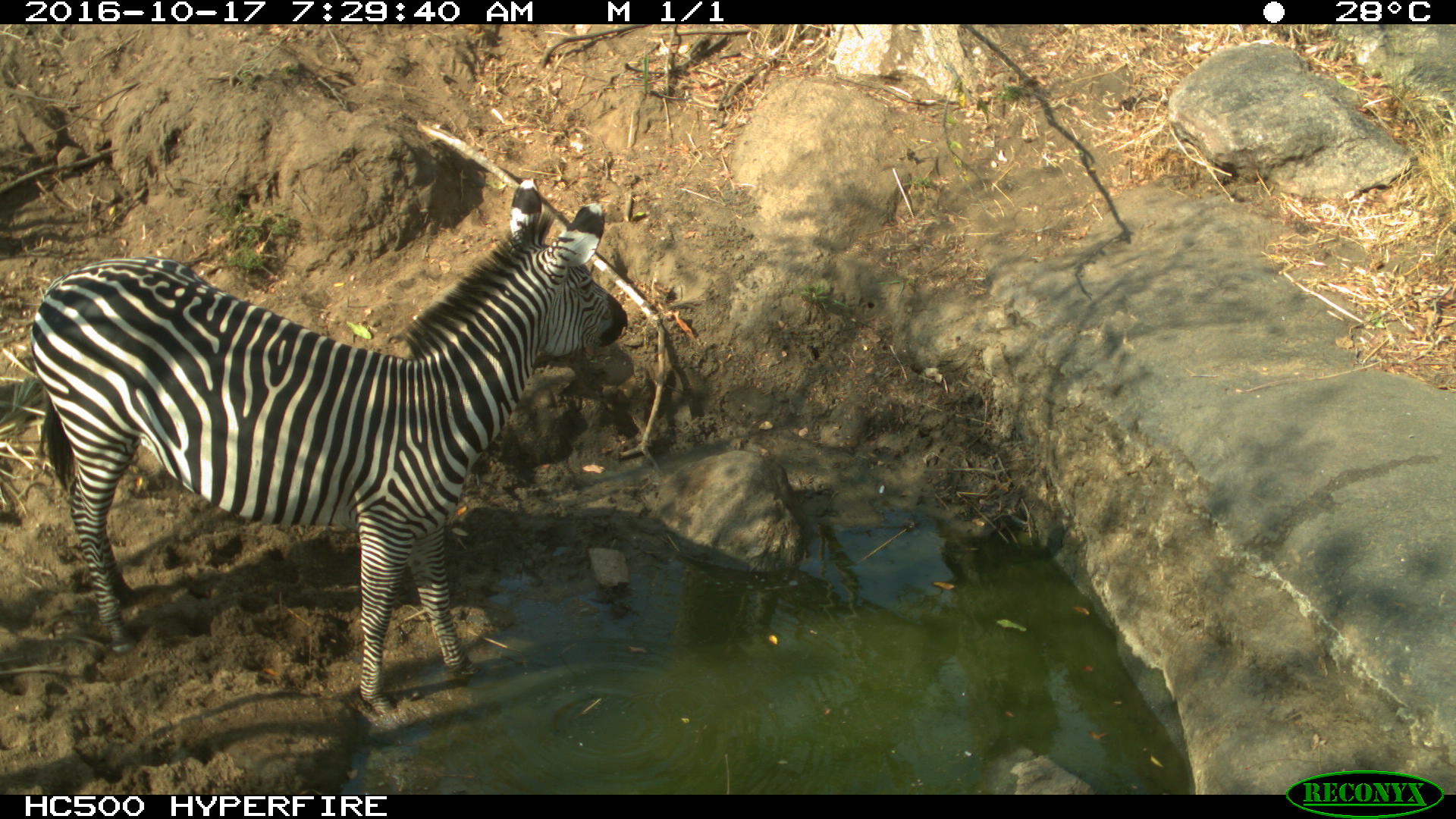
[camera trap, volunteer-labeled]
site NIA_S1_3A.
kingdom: Animalia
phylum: Chordata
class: Mammalia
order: Perissodactyla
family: Equidae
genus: Equus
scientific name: Equus quagga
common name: plains zebra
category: zebraplains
Zebraplains (plains zebra) (Equus quagga), count 1. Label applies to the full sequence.